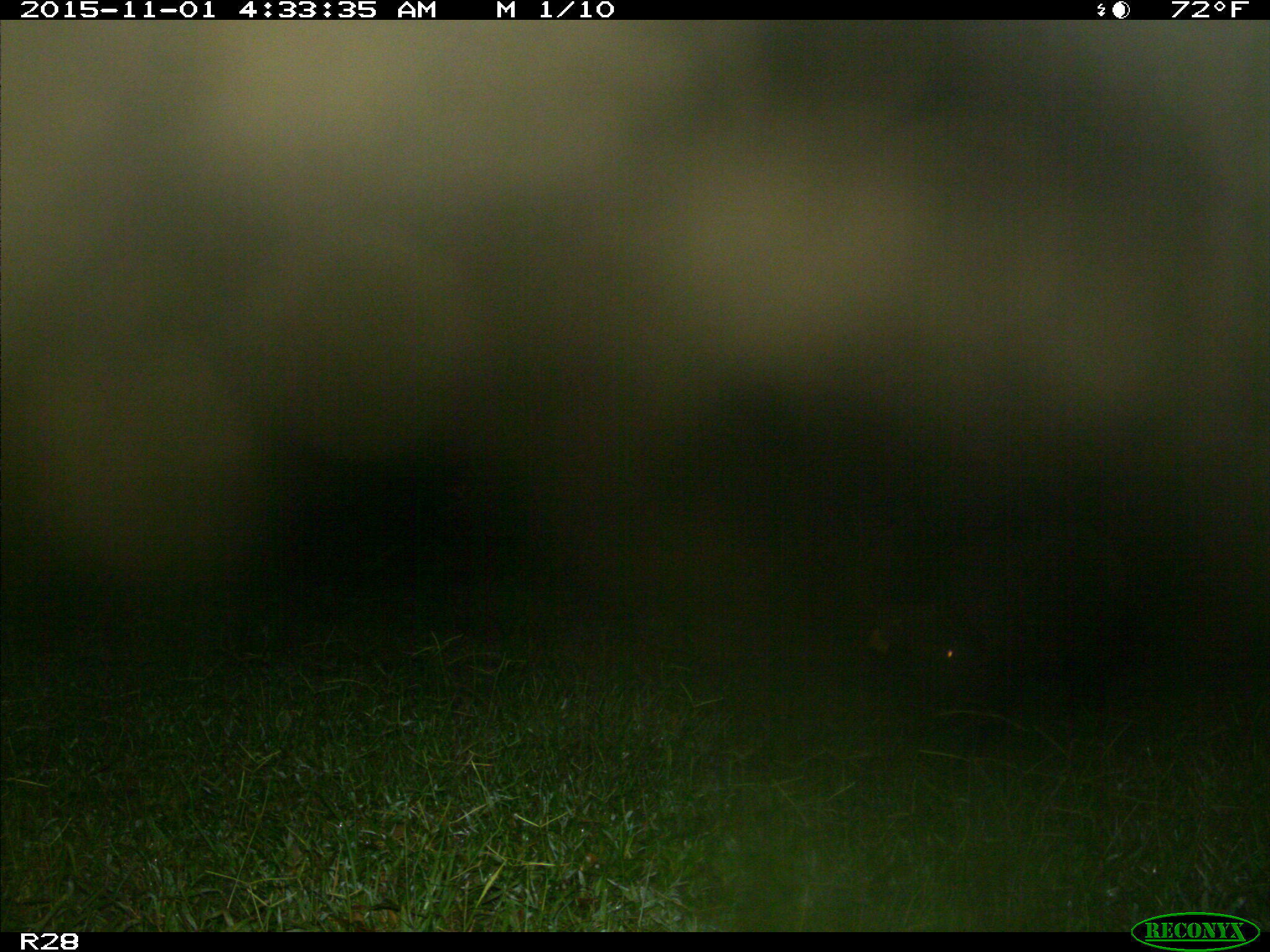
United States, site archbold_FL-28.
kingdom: Animalia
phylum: Chordata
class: Mammalia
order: Artiodactyla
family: Suidae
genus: Sus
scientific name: Sus scrofa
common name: wild boar